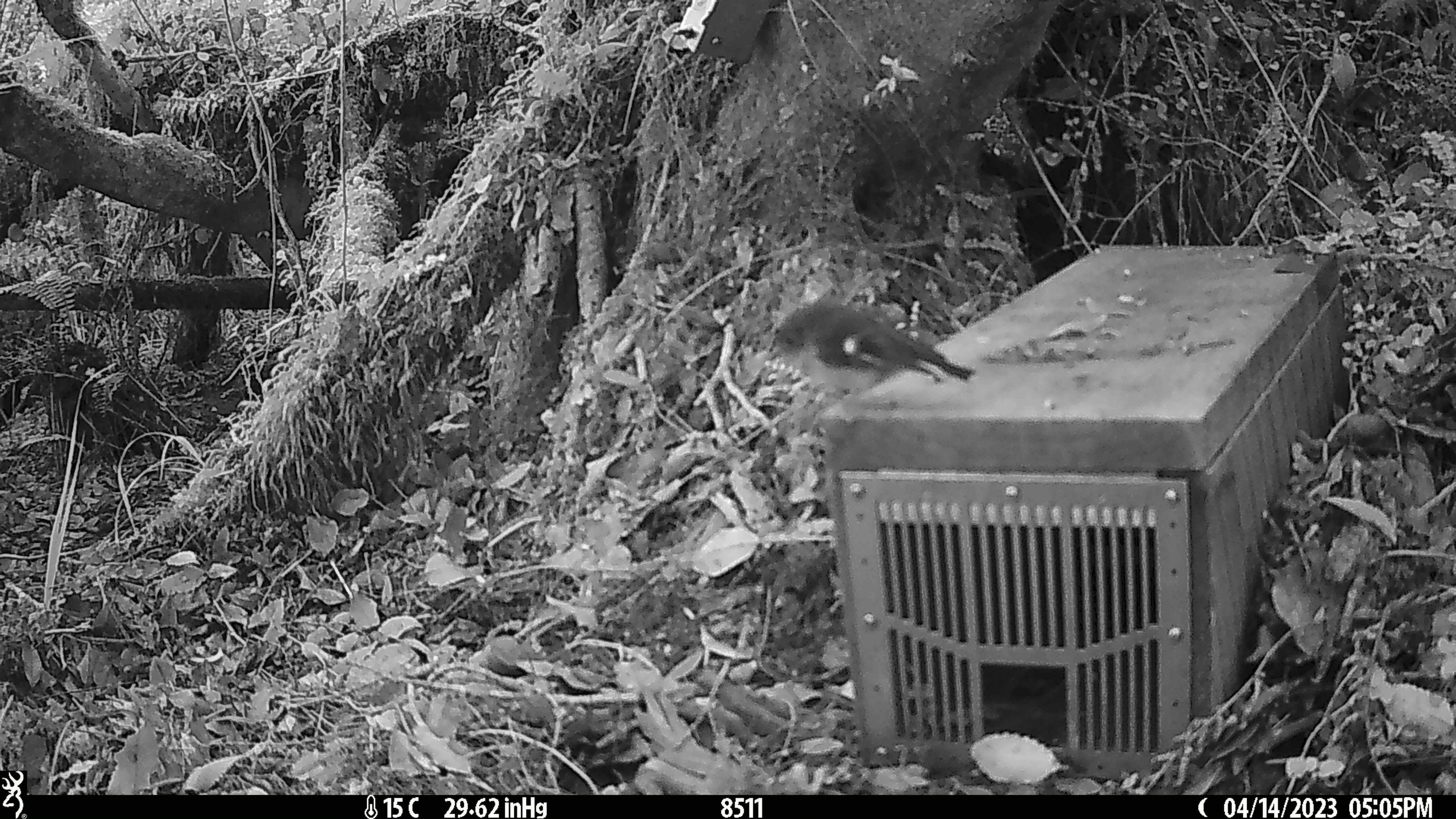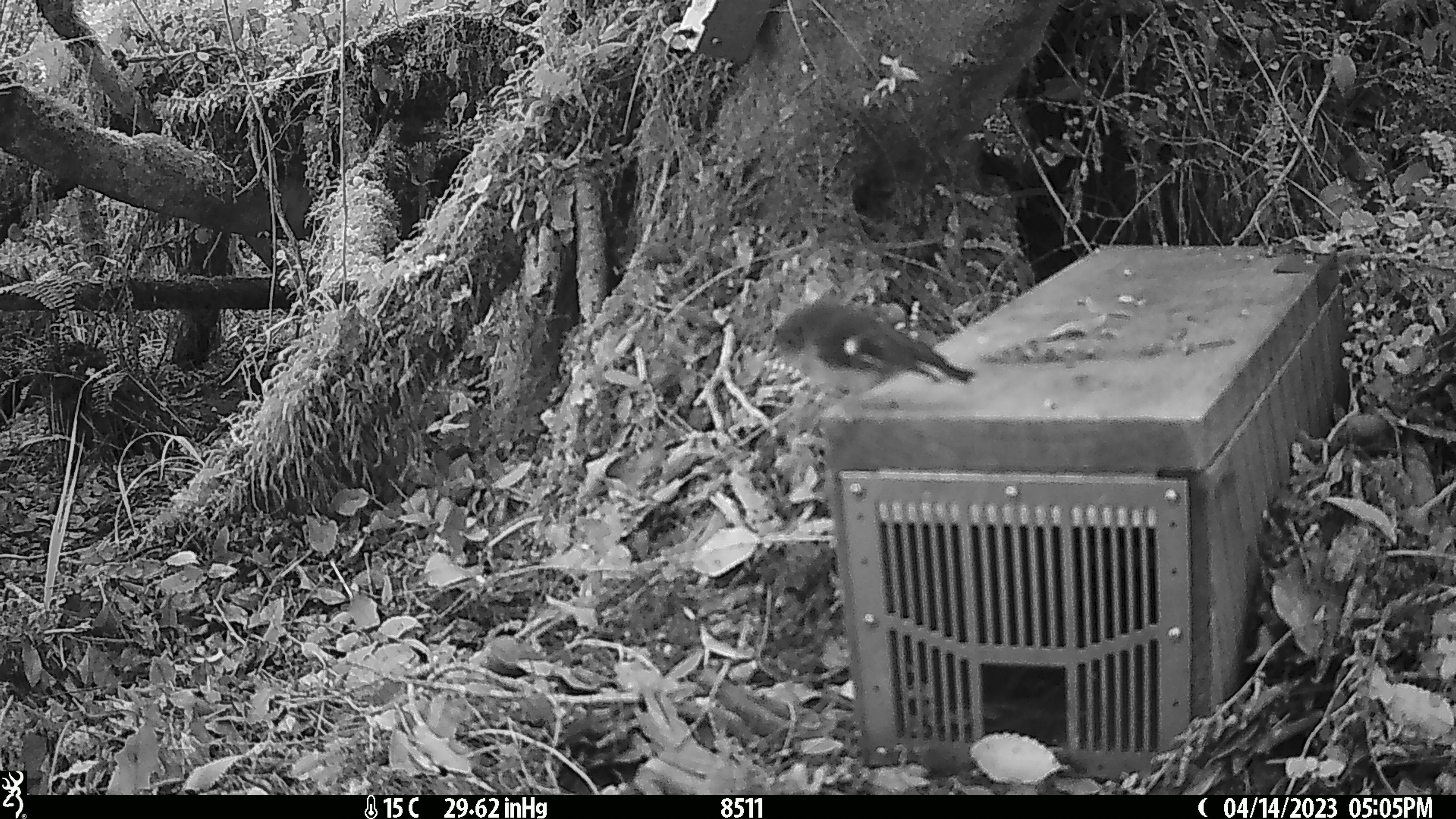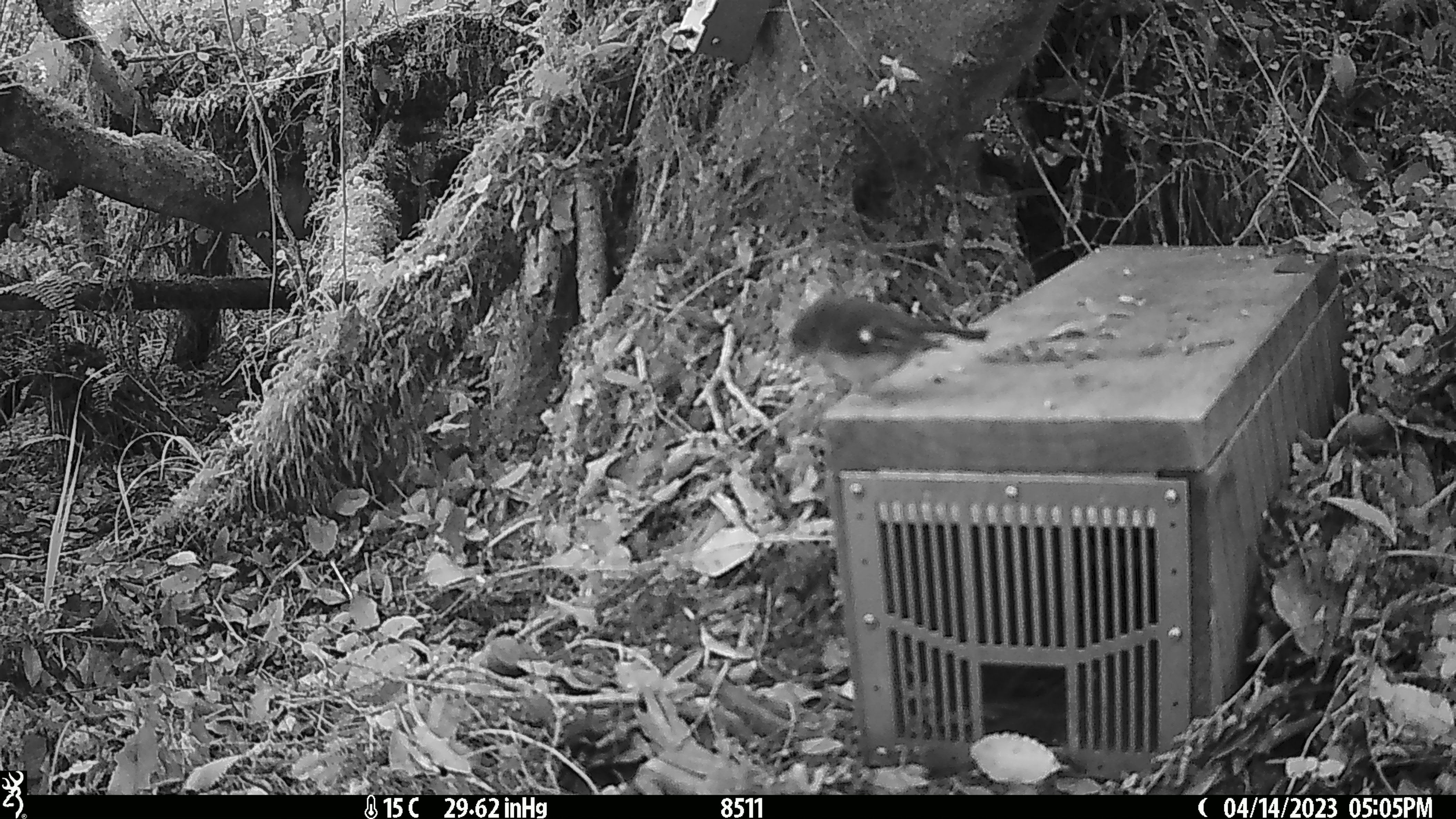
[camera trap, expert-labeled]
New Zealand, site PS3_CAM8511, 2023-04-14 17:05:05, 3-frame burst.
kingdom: Animalia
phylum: Chordata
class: Aves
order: Passeriformes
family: Petroicidae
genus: Petroica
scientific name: Petroica macrocephala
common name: tomtit